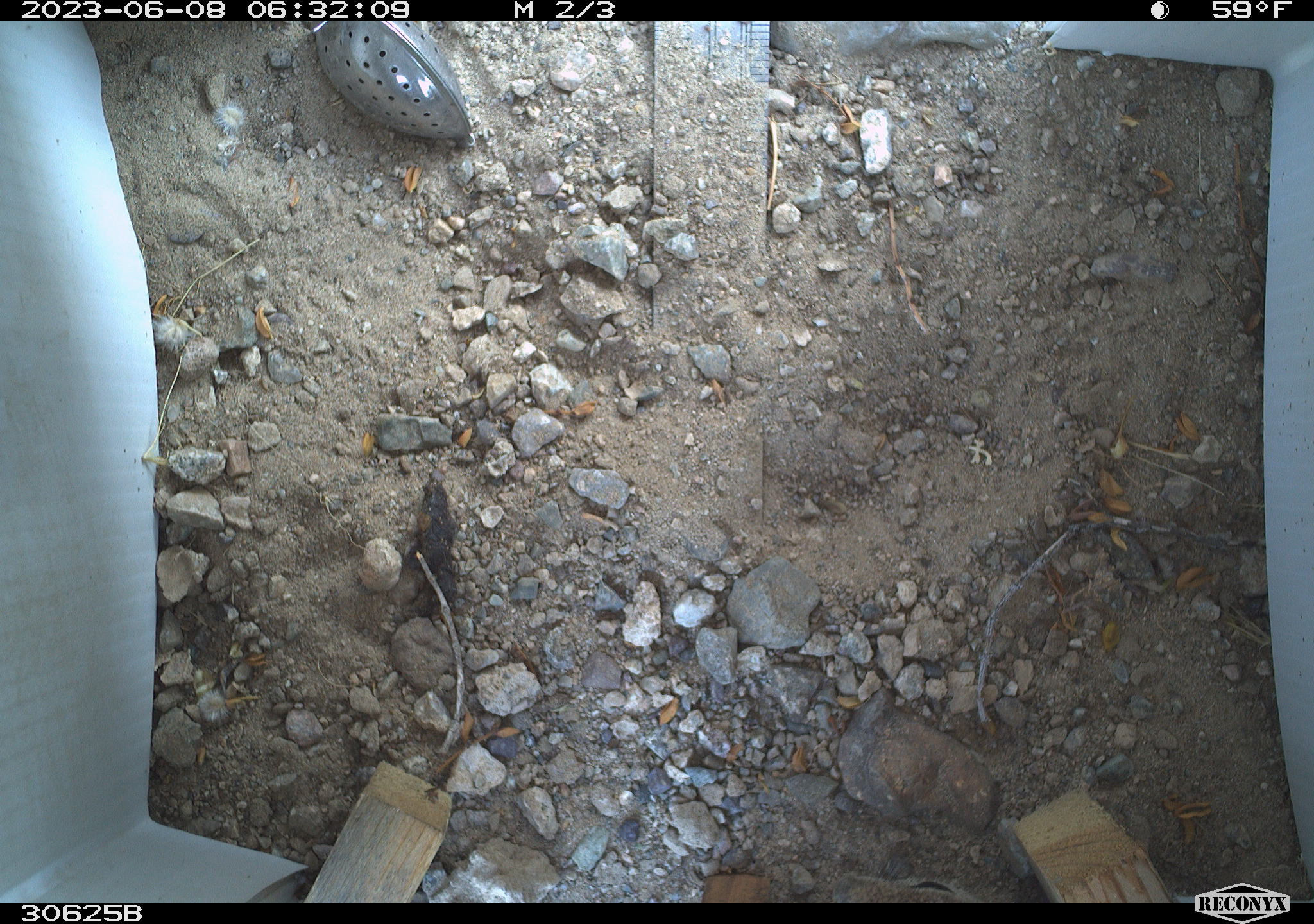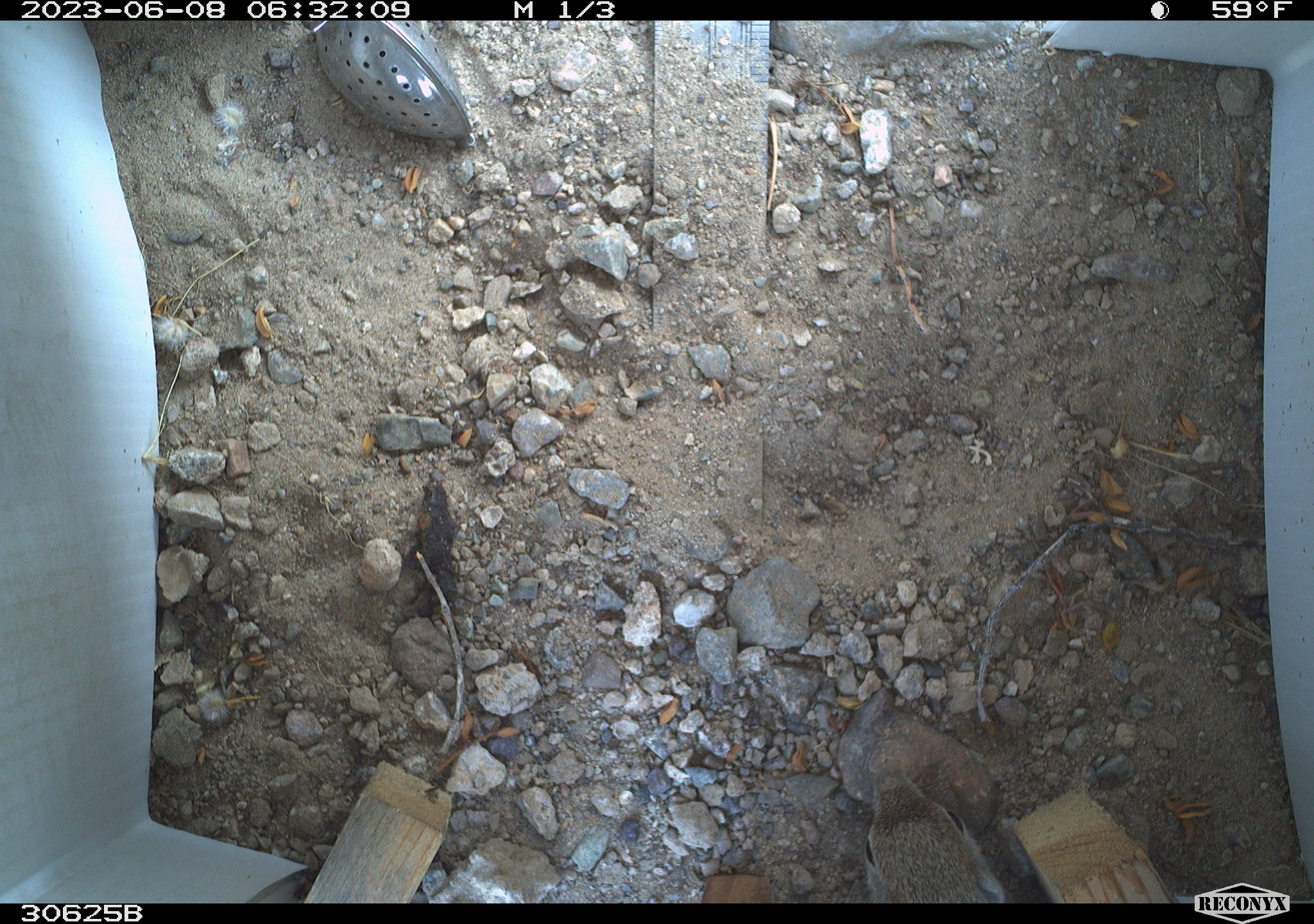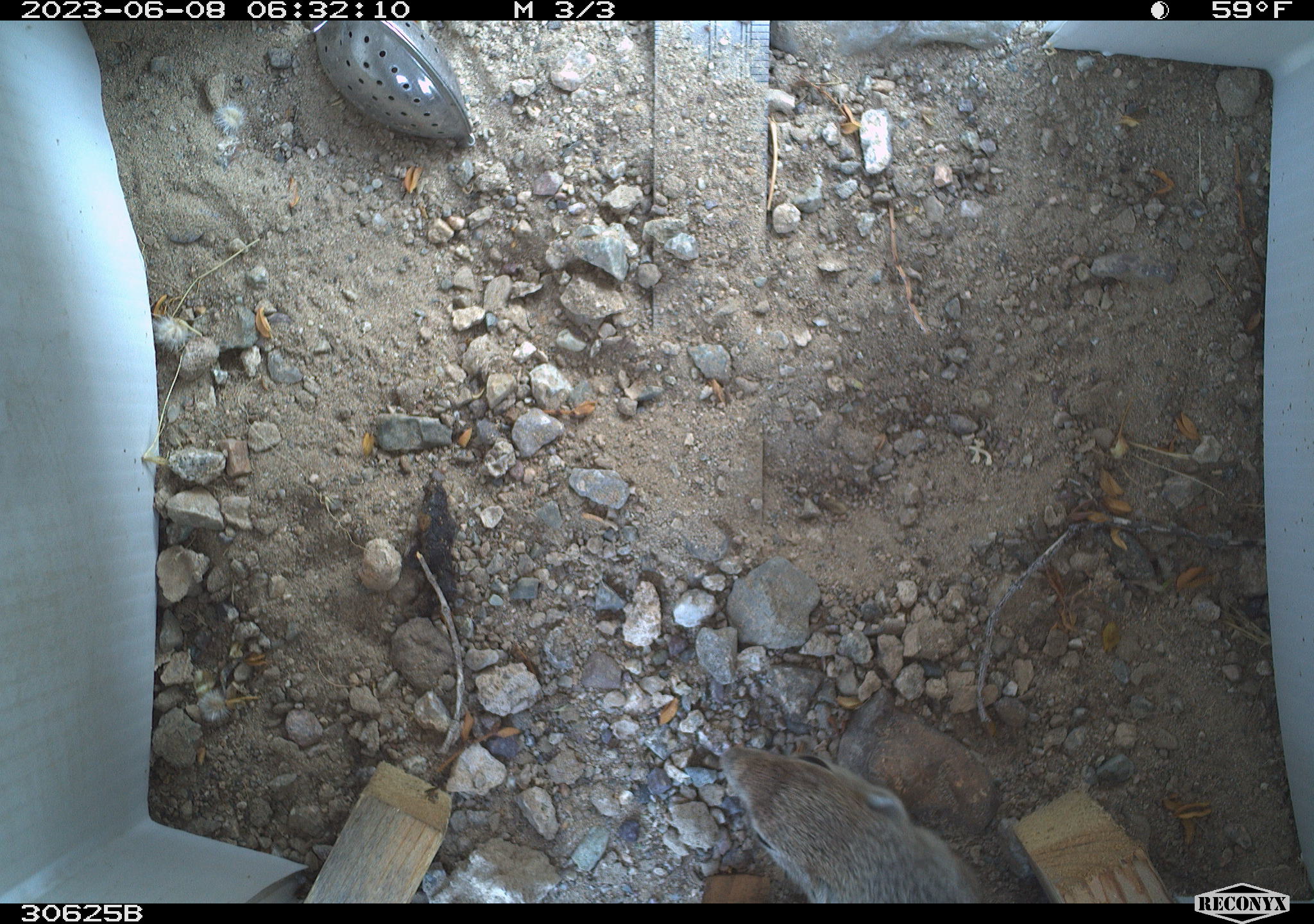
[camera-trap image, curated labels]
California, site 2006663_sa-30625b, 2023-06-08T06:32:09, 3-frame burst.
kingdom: Animalia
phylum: Chordata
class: Mammalia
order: Rodentia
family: Sciuridae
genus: Ammospermophilus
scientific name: Ammospermophilus leucurus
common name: white-tailed antelope squirrel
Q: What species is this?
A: White-tailed antelope squirrel (Ammospermophilus leucurus).